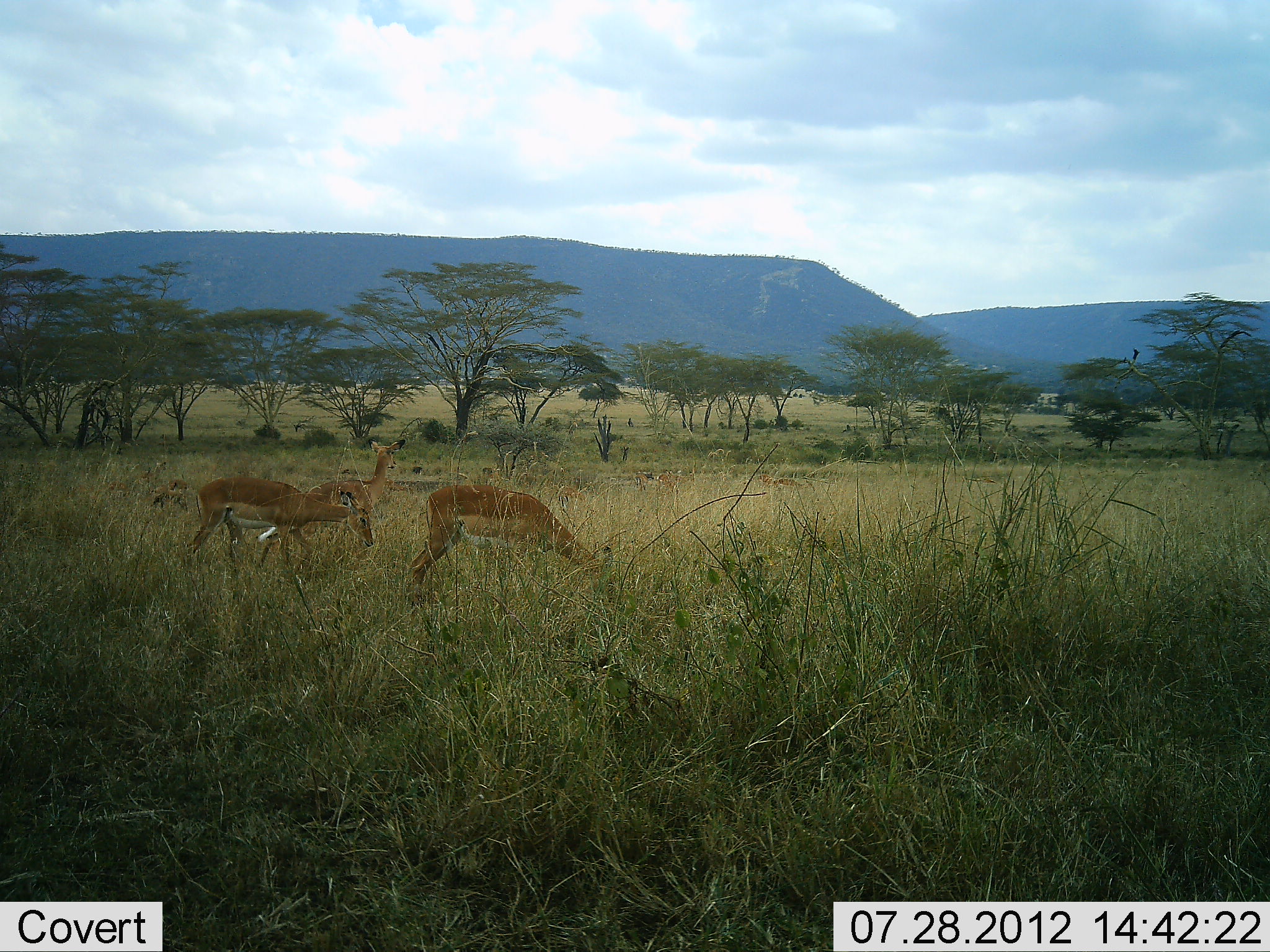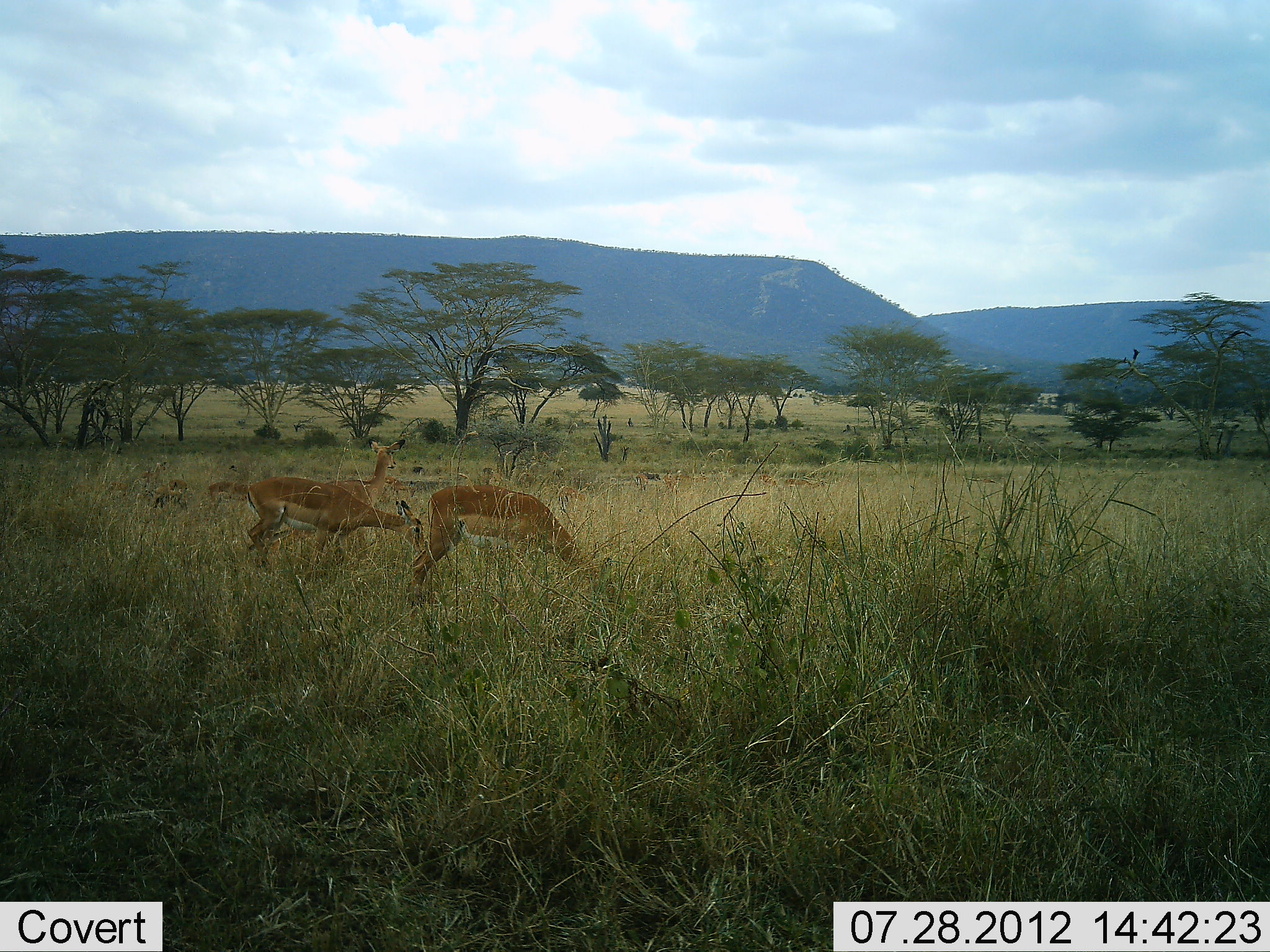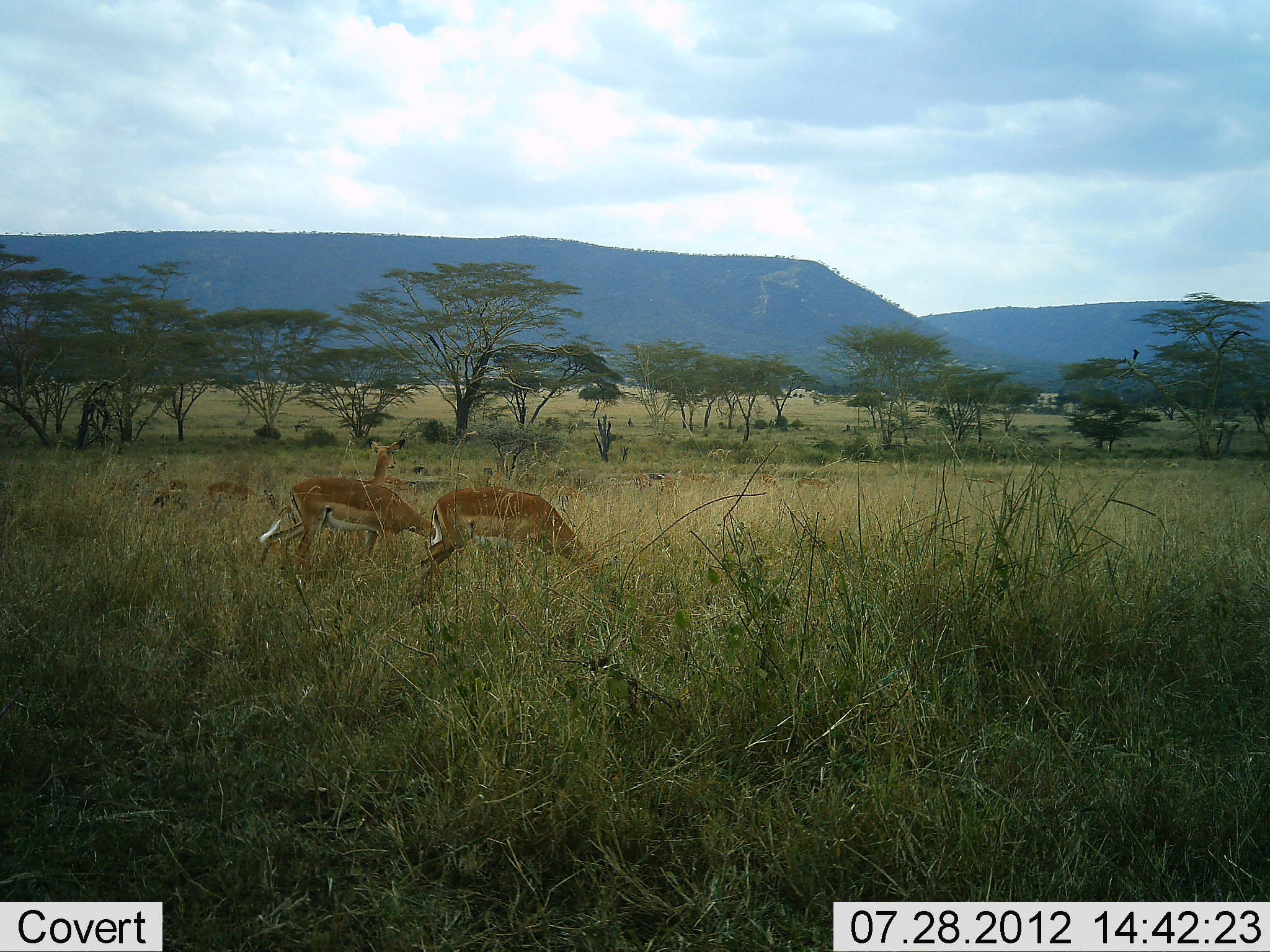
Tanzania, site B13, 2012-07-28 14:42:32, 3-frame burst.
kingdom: Animalia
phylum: Chordata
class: Mammalia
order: Artiodactyla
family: Bovidae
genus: Aepyceros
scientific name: Aepyceros melampus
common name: impala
Impala (Aepyceros melampus), count 6. Behavior (volunteer vote fractions): standing 60%, resting 0%, moving 80%, interacting 0%. Young present (vote fraction): 0%. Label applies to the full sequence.